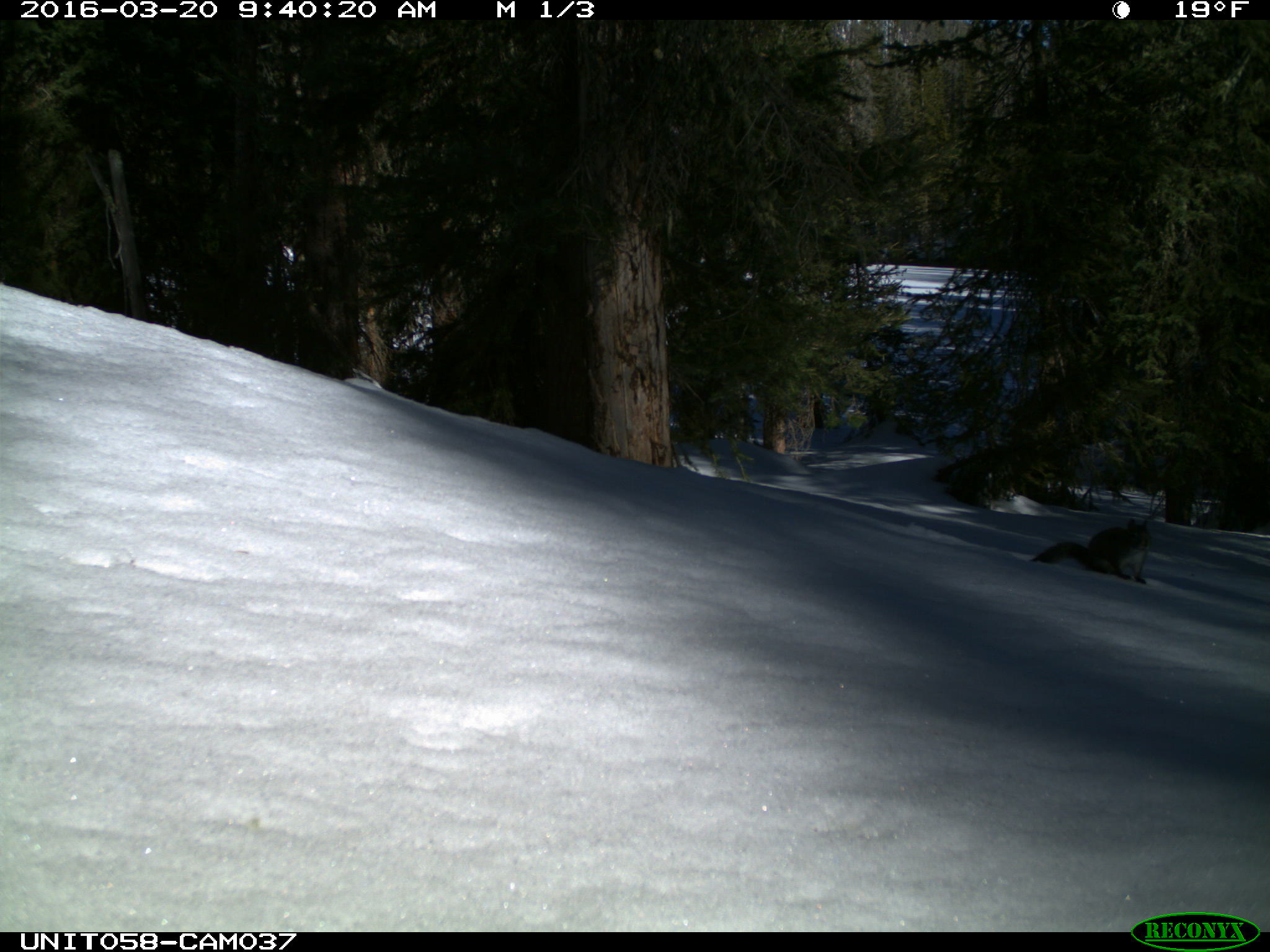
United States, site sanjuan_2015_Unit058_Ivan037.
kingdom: Animalia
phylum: Chordata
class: Mammalia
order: Rodentia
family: Sciuridae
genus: Tamiasciurus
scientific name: Tamiasciurus hudsonicus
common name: american red squirrel